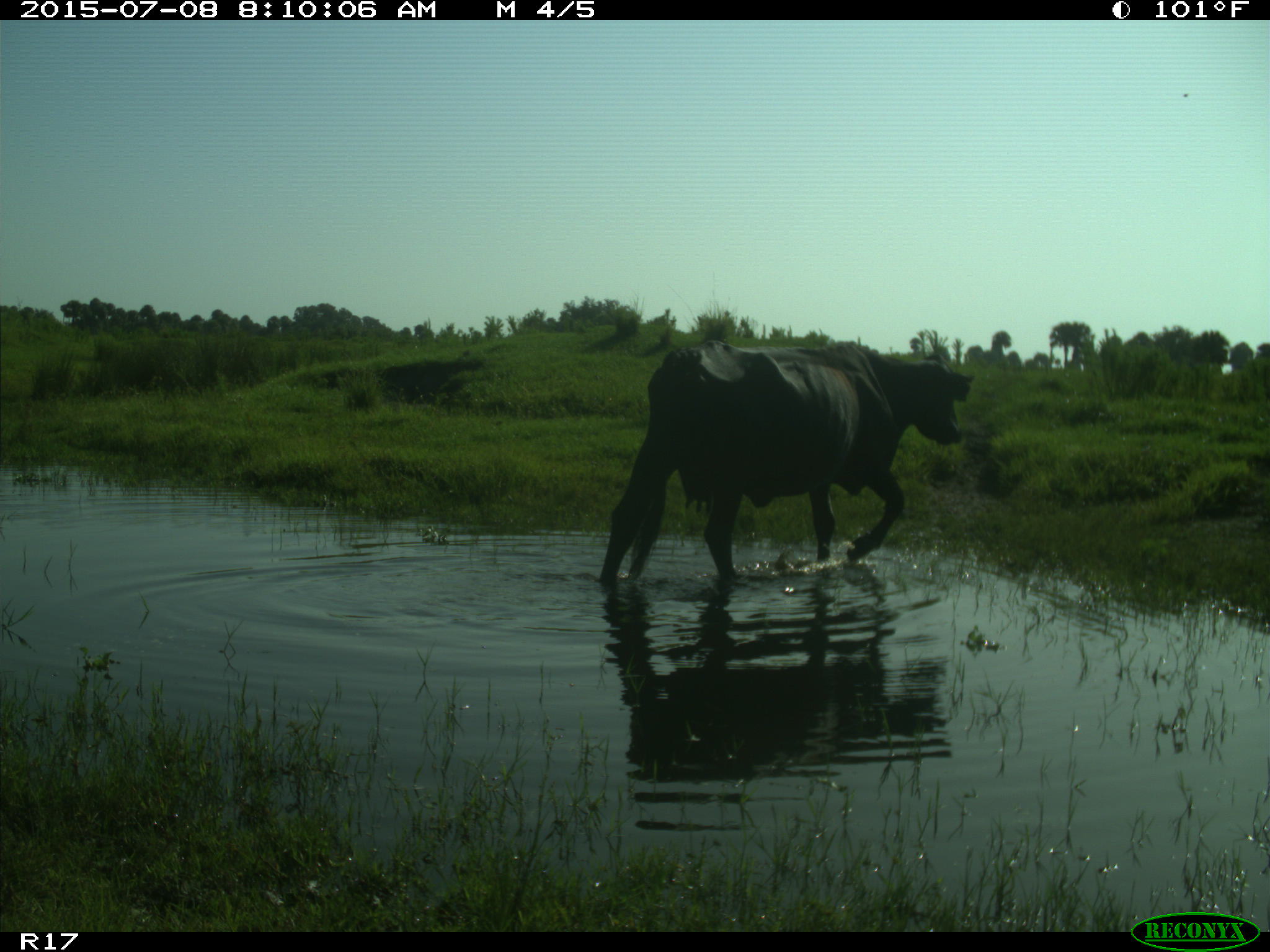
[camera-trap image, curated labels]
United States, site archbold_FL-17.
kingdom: Animalia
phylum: Chordata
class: Mammalia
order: Artiodactyla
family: Bovidae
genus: Bos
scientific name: Bos taurus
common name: domestic cow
Bos taurus (domestic cow).